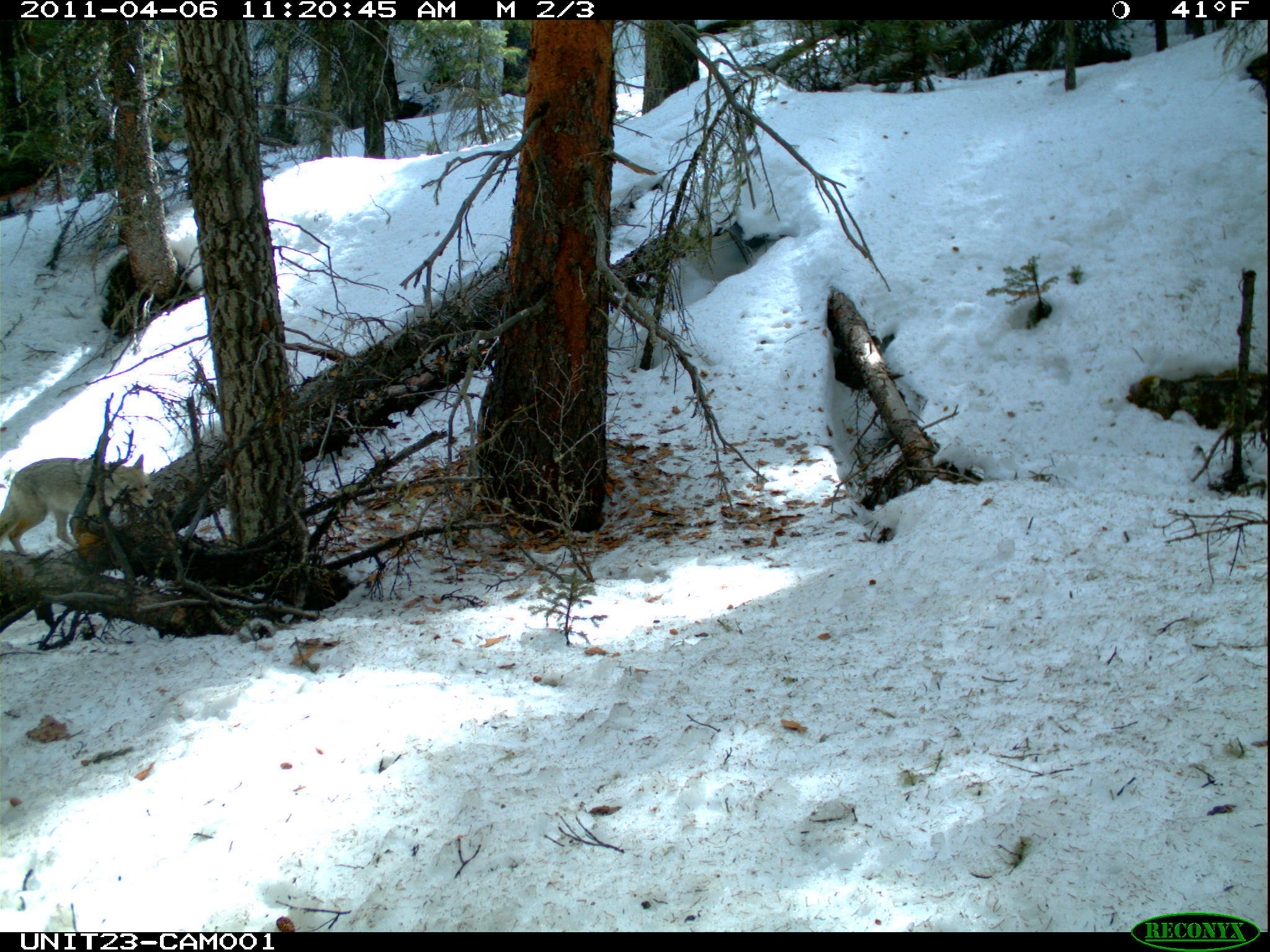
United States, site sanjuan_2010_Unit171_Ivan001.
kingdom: Animalia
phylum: Chordata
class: Mammalia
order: Carnivora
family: Canidae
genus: Canis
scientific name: Canis latrans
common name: coyote